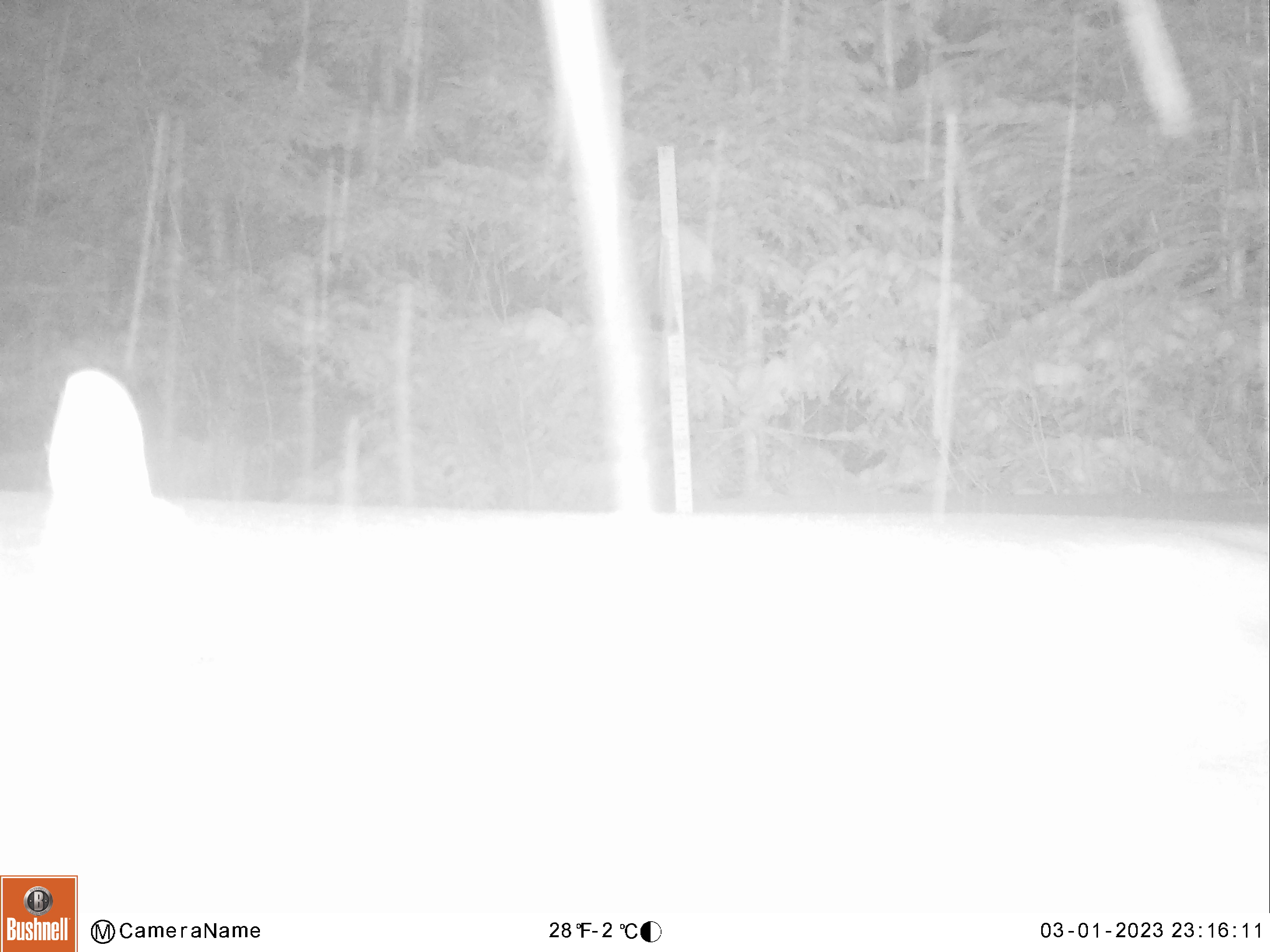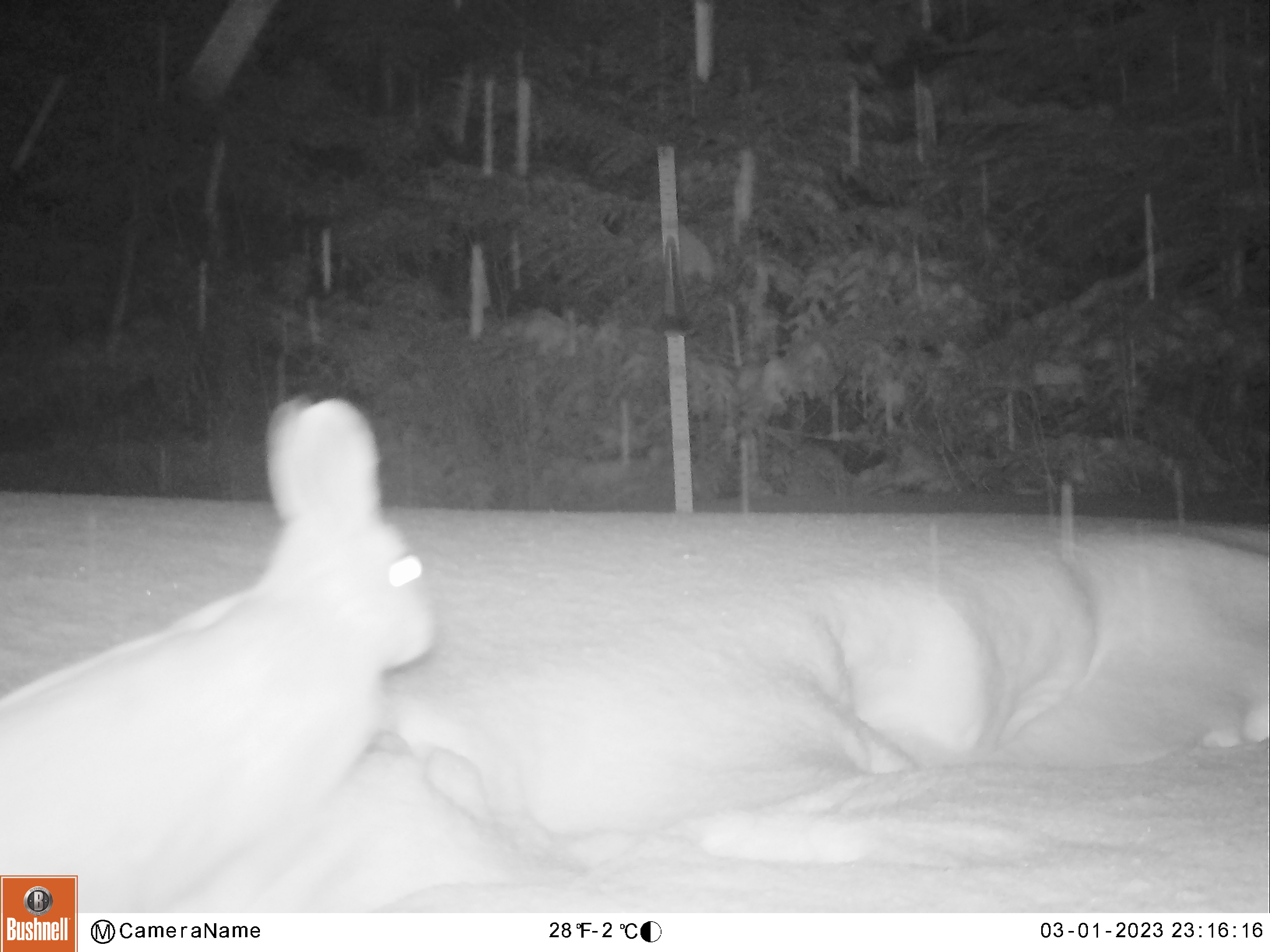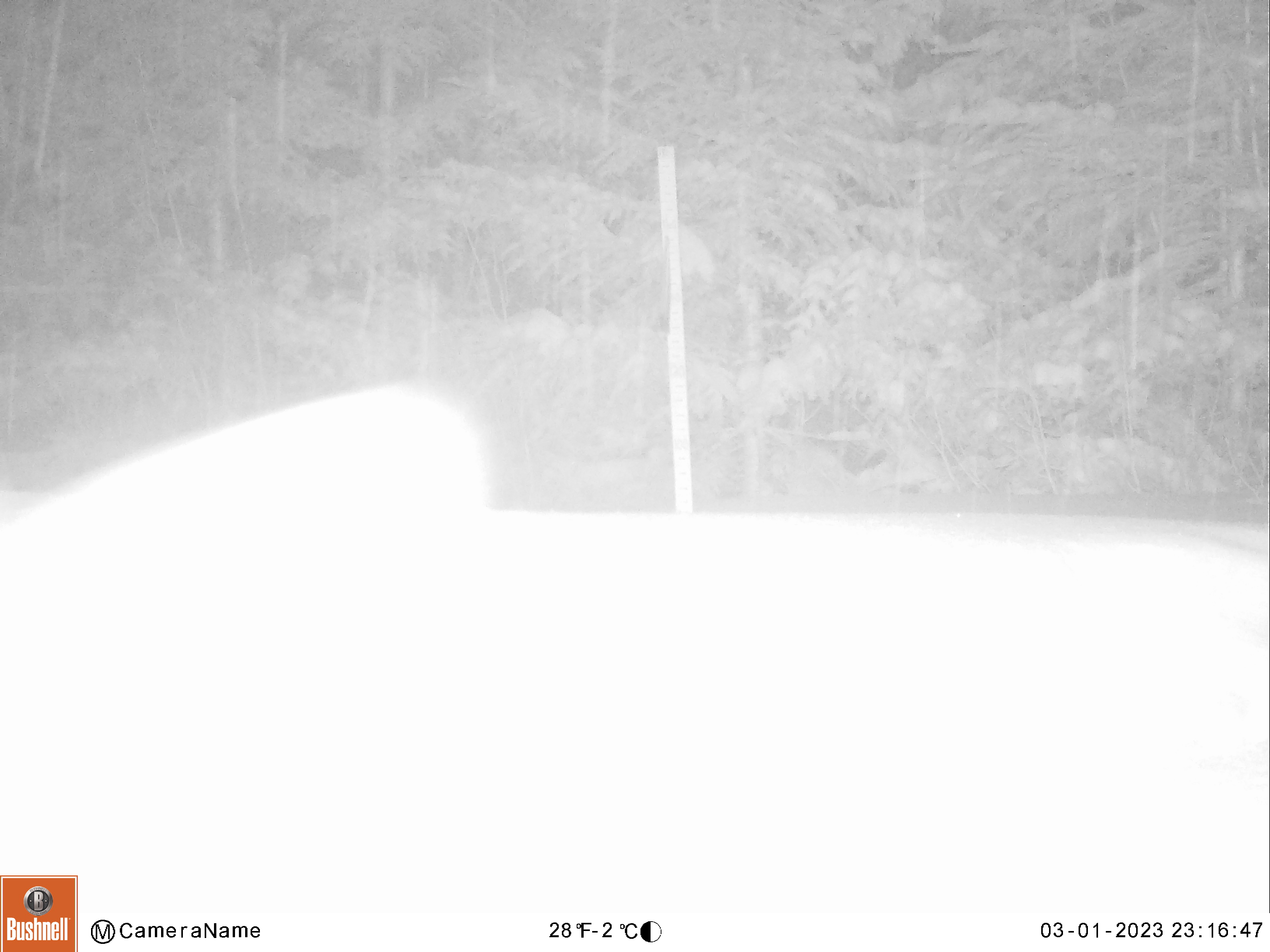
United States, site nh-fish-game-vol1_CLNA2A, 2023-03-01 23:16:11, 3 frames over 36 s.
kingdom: Animalia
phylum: Chordata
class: Mammalia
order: Lagomorpha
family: Leporidae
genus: Lepus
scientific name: Lepus americanus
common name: snowshoe hare